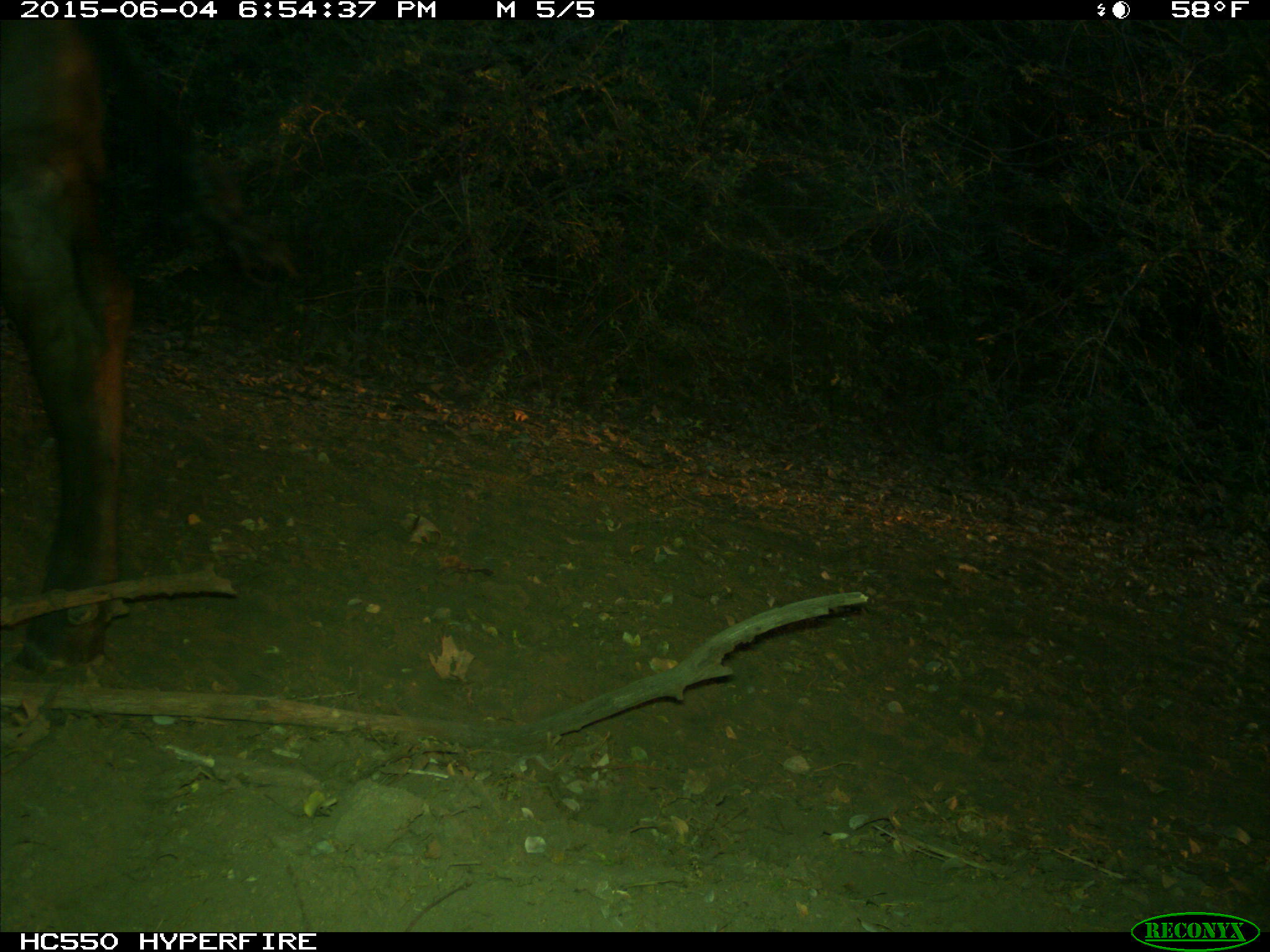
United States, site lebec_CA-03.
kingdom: Animalia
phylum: Chordata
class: Mammalia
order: Artiodactyla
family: Bovidae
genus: Bos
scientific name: Bos taurus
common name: domestic cow